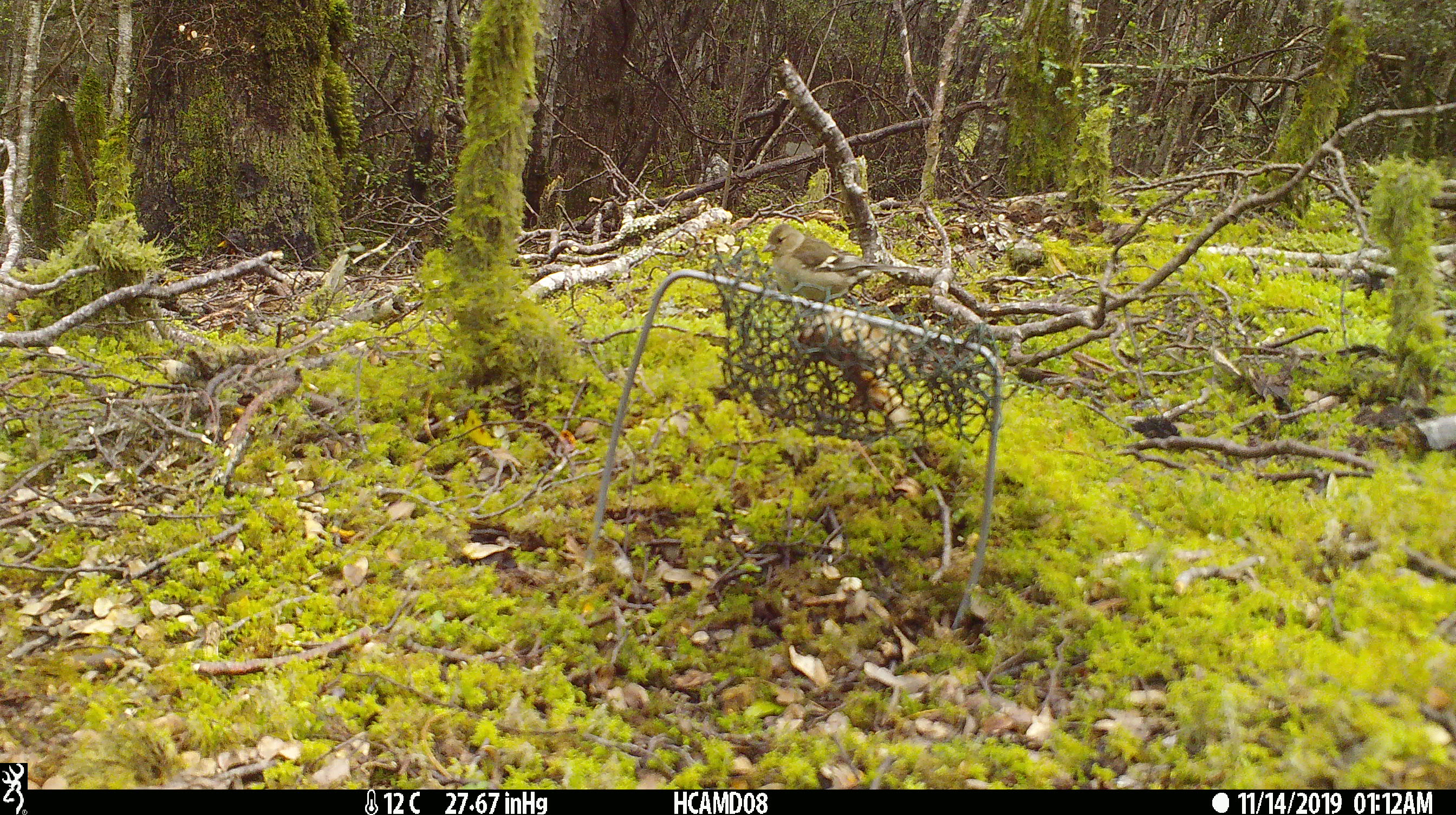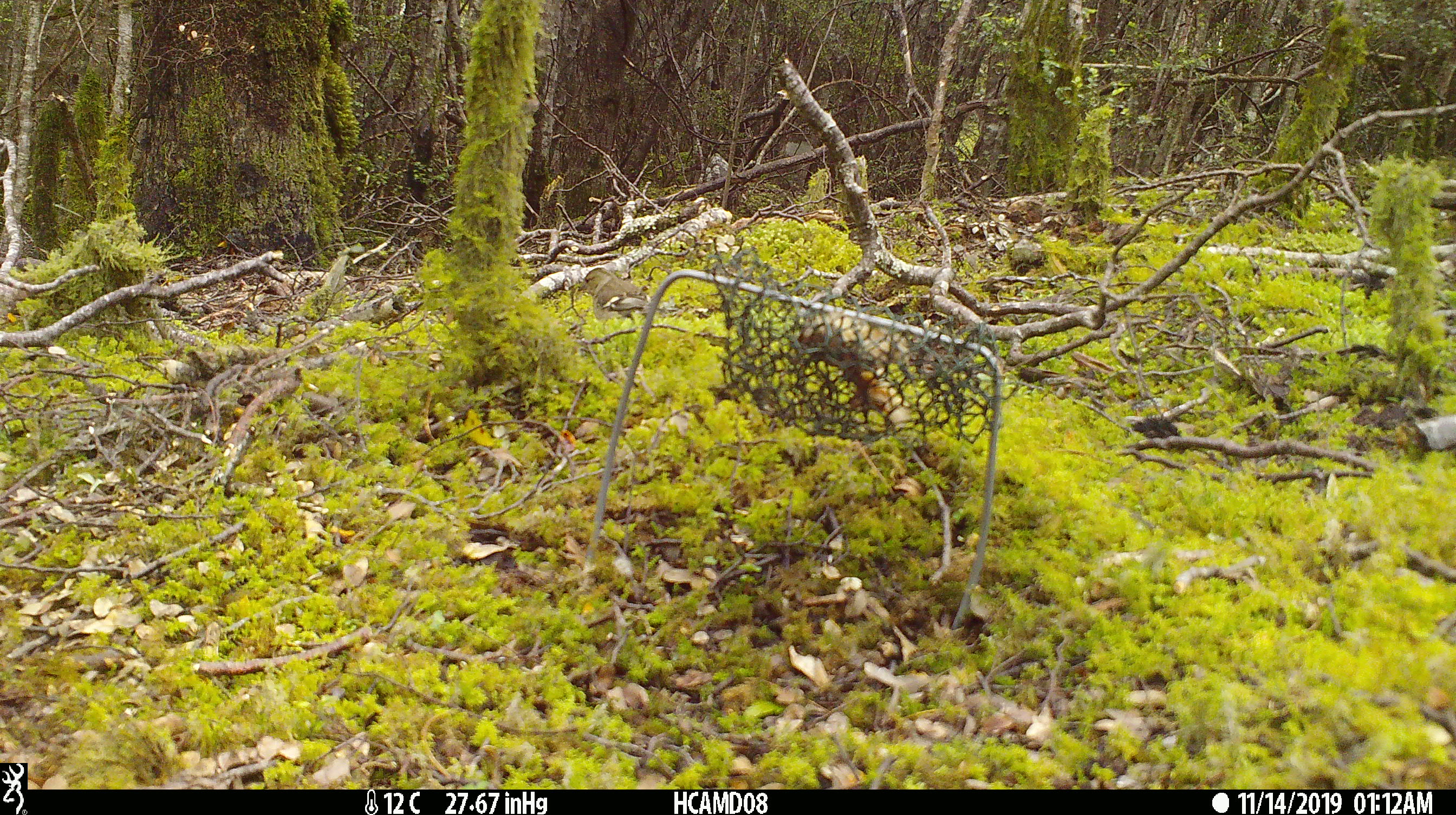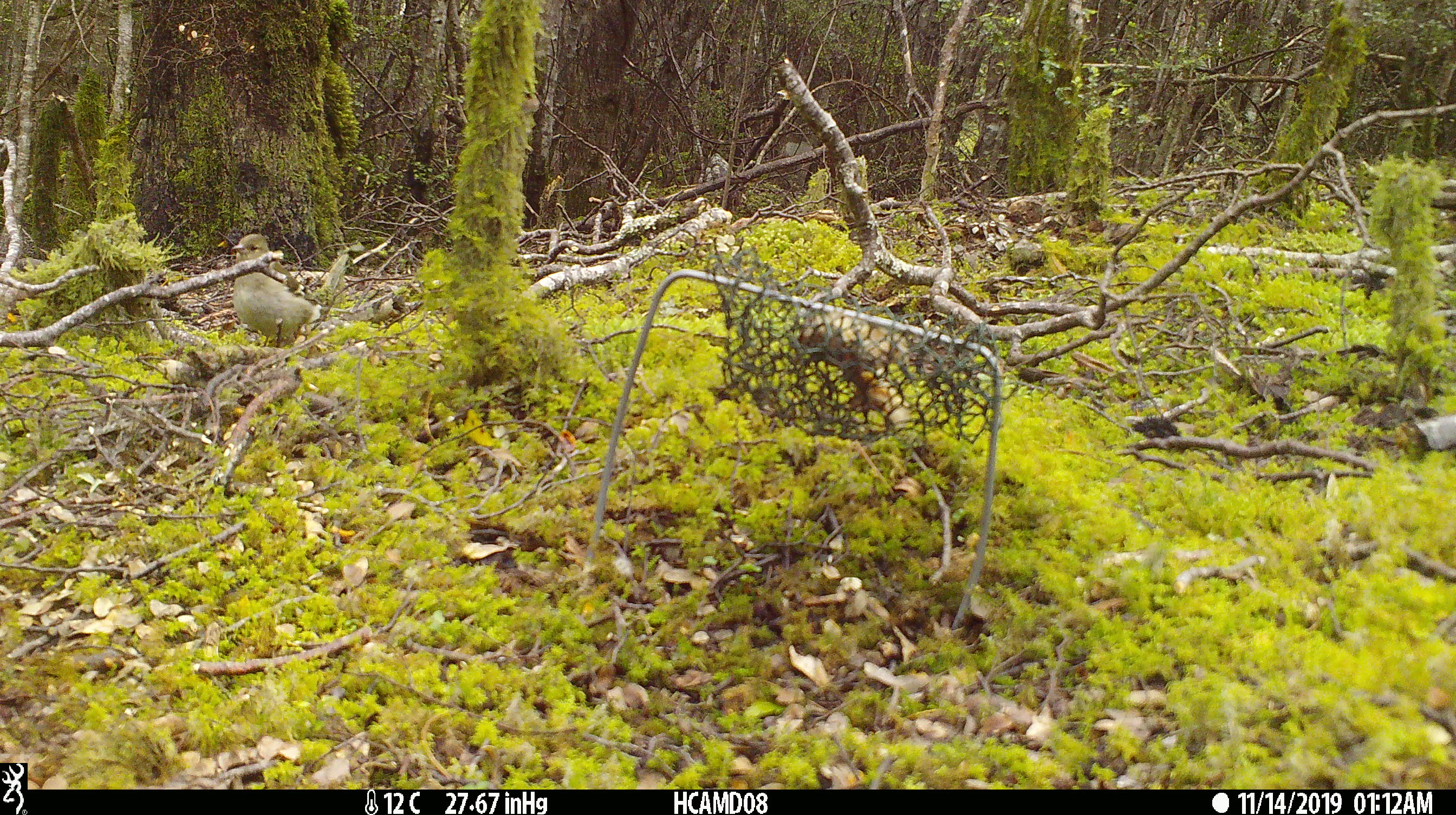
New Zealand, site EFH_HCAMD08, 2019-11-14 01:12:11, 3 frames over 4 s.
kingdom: Animalia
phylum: Chordata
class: Aves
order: Passeriformes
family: Fringillidae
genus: Fringilla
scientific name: Fringilla coelebs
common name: common chaffinch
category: chaffinch